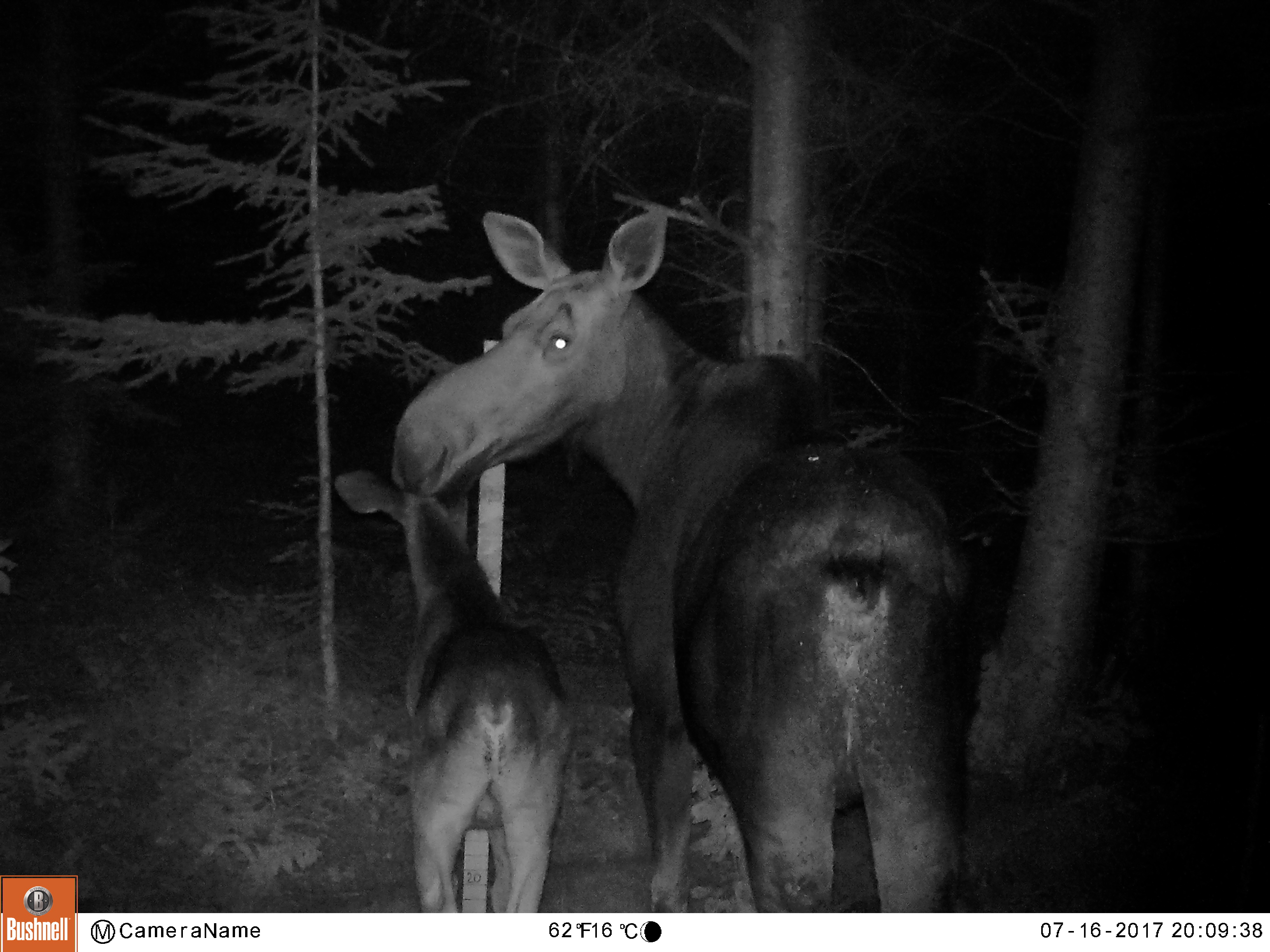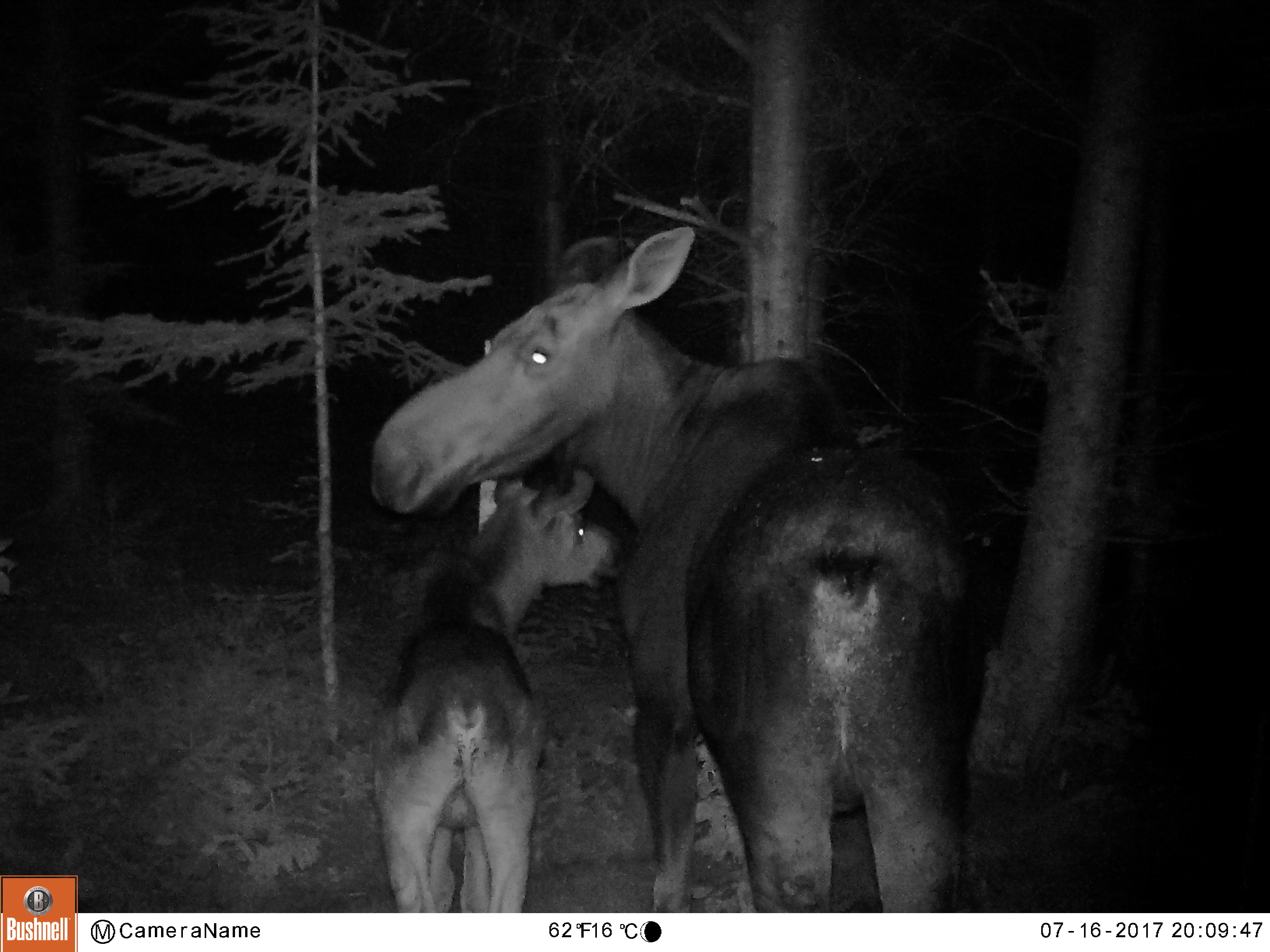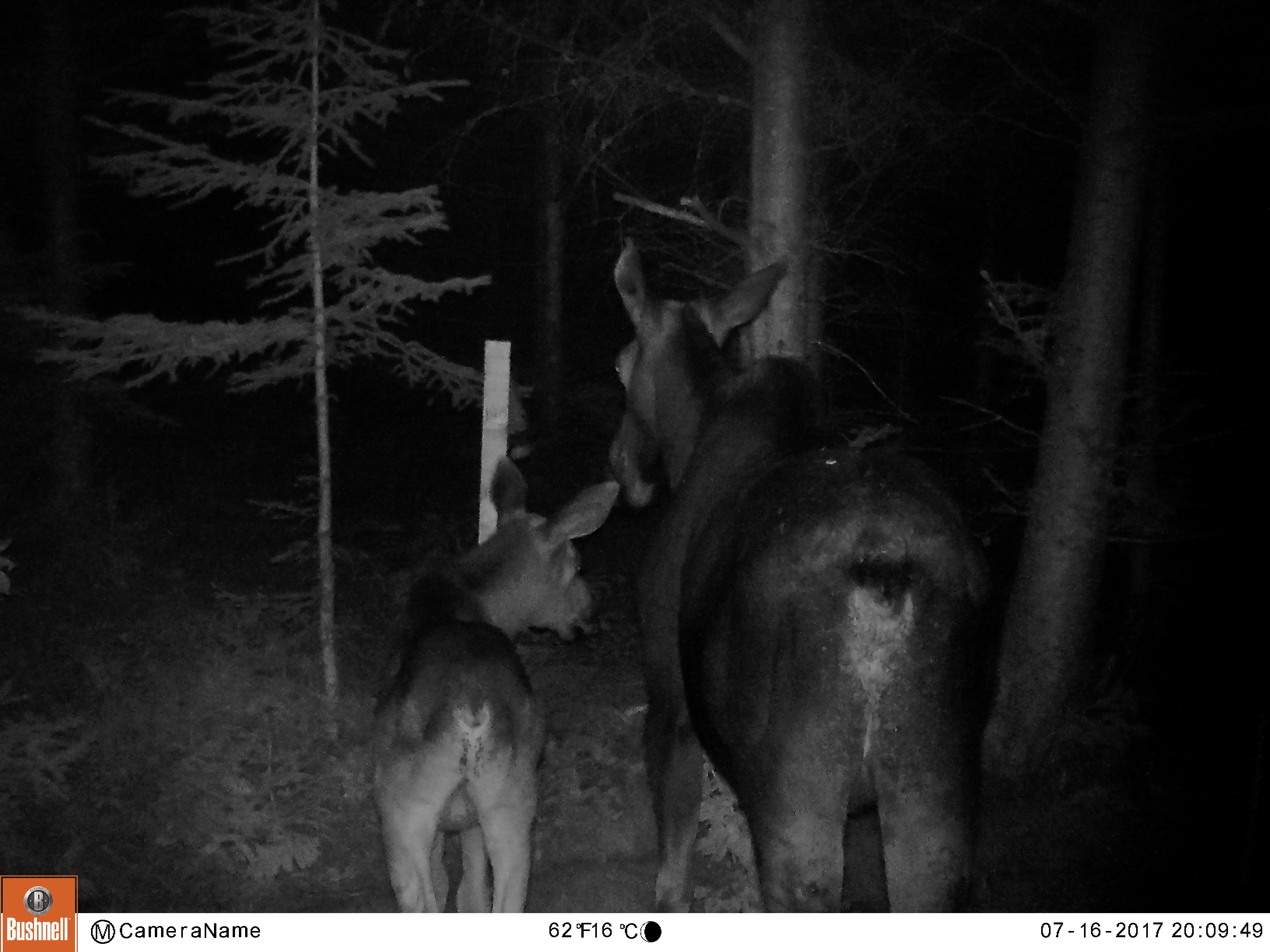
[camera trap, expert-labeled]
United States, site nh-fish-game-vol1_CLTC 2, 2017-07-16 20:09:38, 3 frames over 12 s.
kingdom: Animalia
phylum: Chordata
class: Mammalia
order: Artiodactyla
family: Cervidae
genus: Alces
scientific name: Alces alces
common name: moose